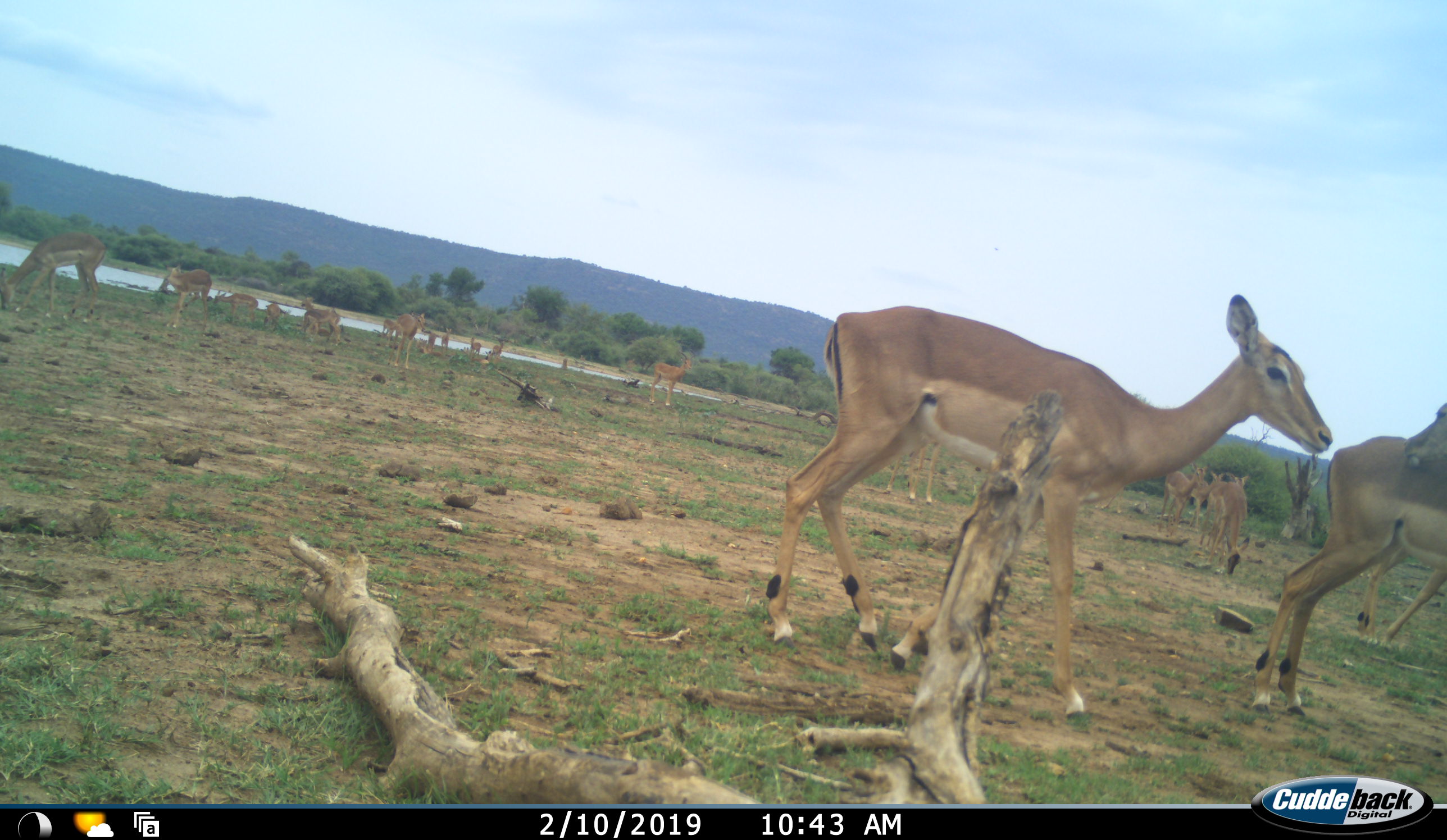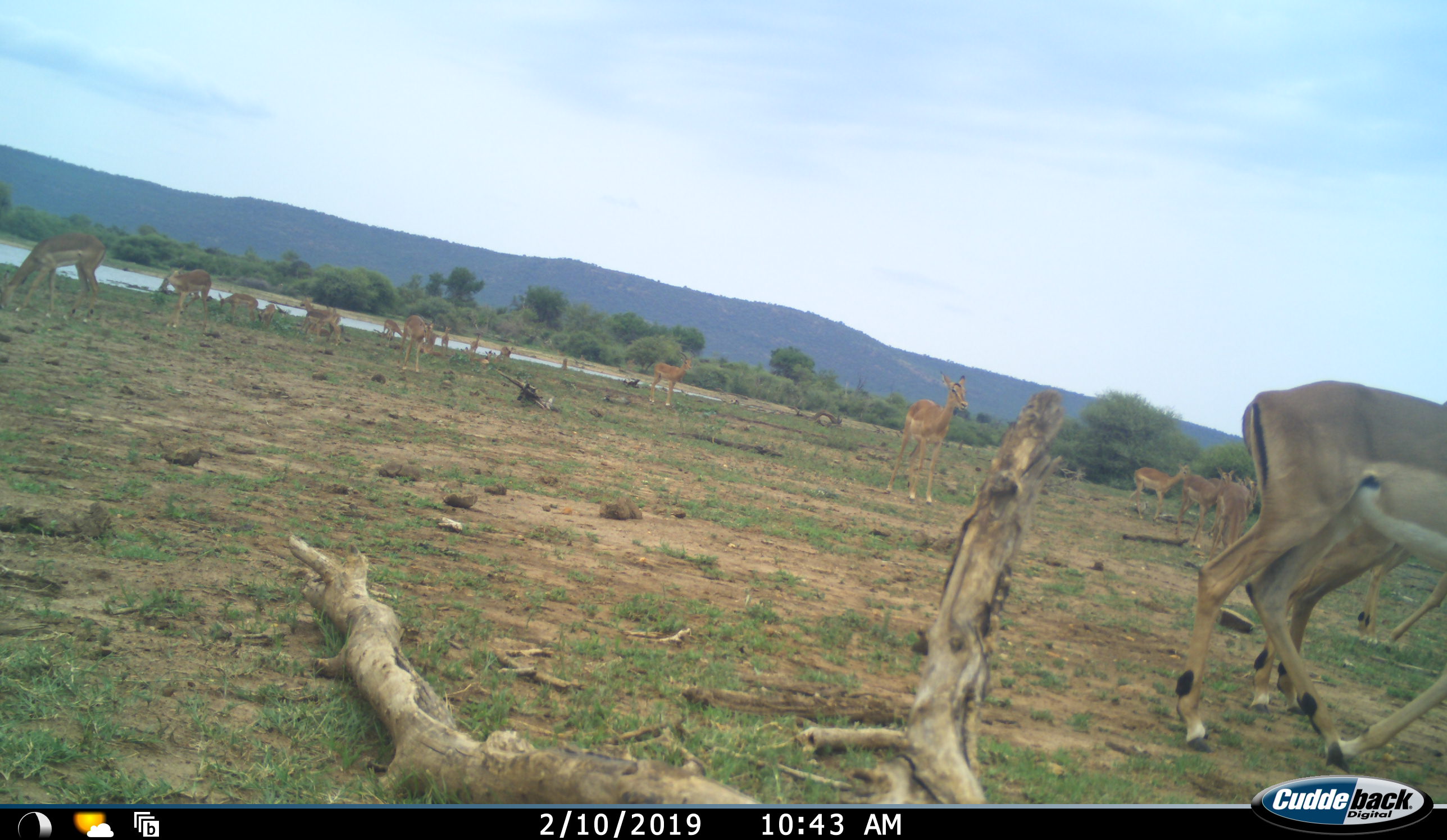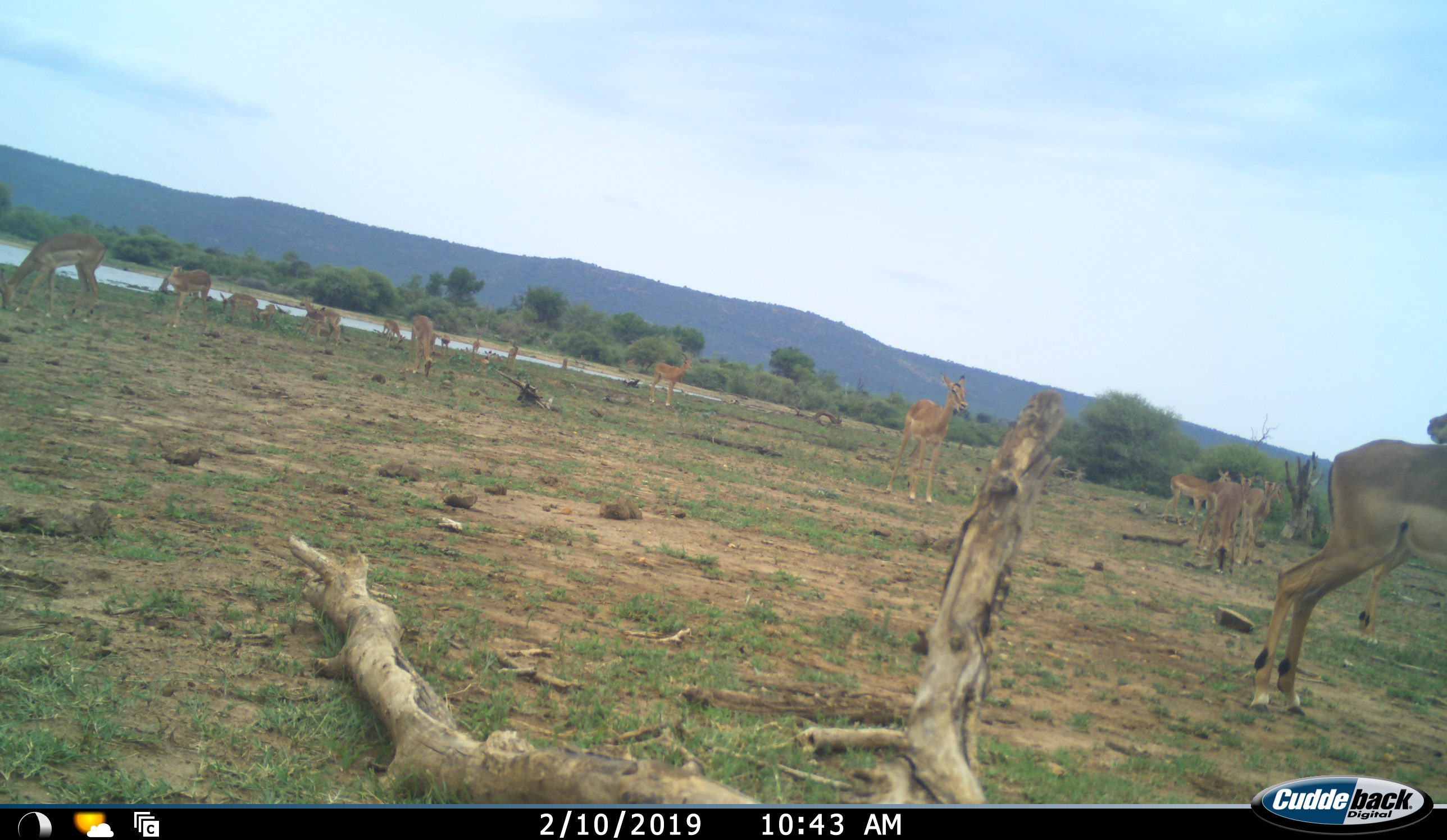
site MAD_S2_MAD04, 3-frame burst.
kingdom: Animalia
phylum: Chordata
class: Mammalia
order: Artiodactyla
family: Bovidae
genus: Aepyceros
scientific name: Aepyceros melampus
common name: impala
Impala (Aepyceros melampus), count 11-50. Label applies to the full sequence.